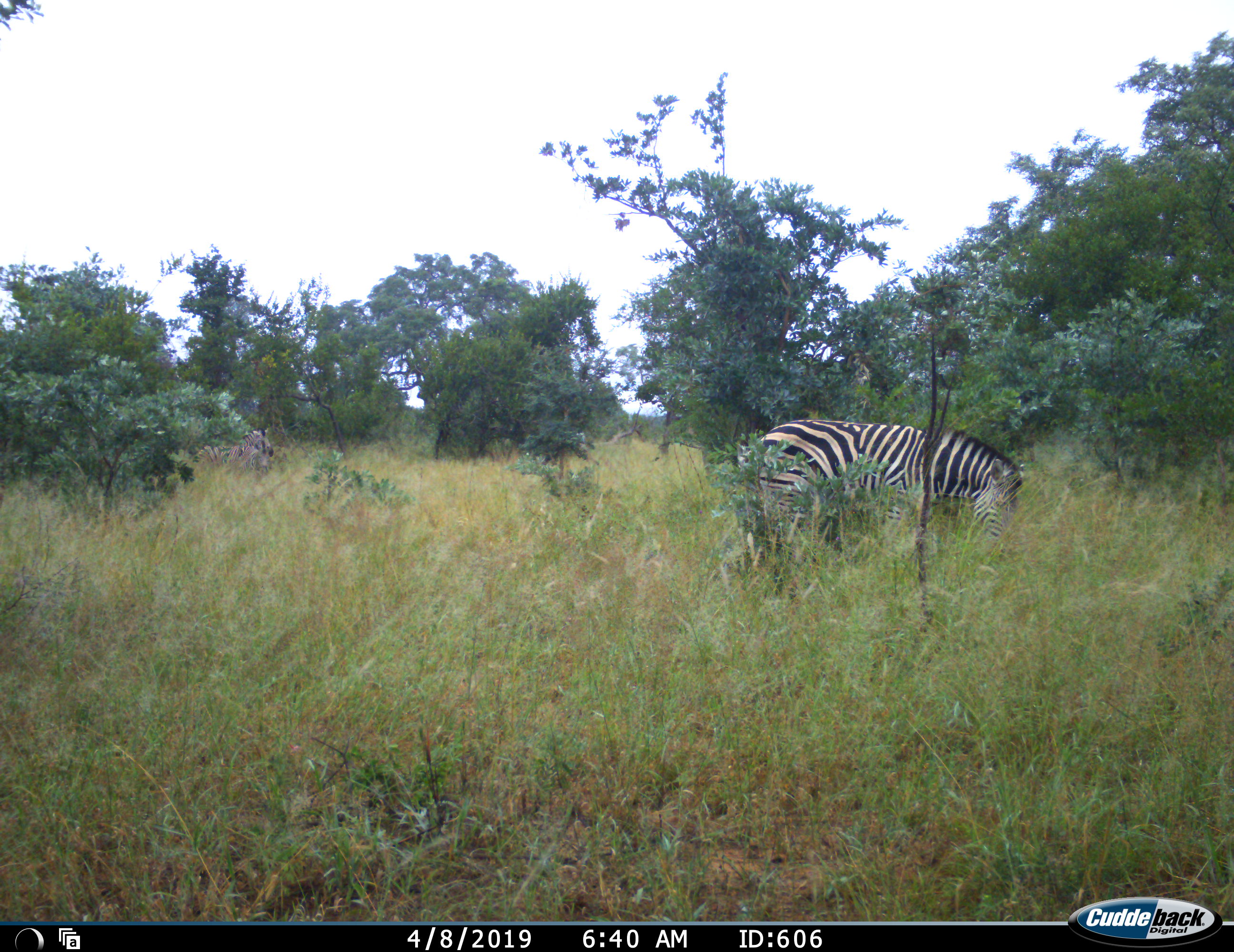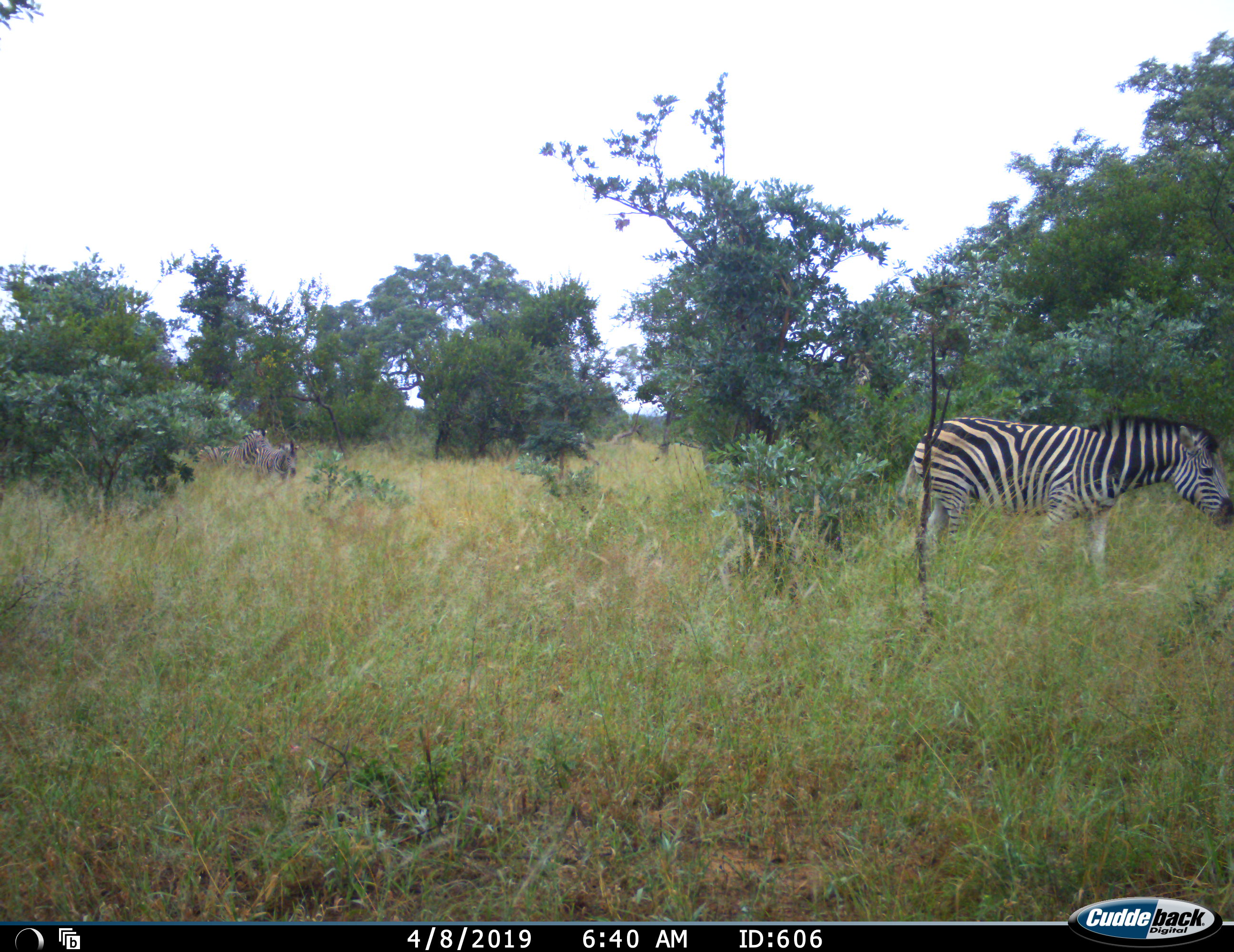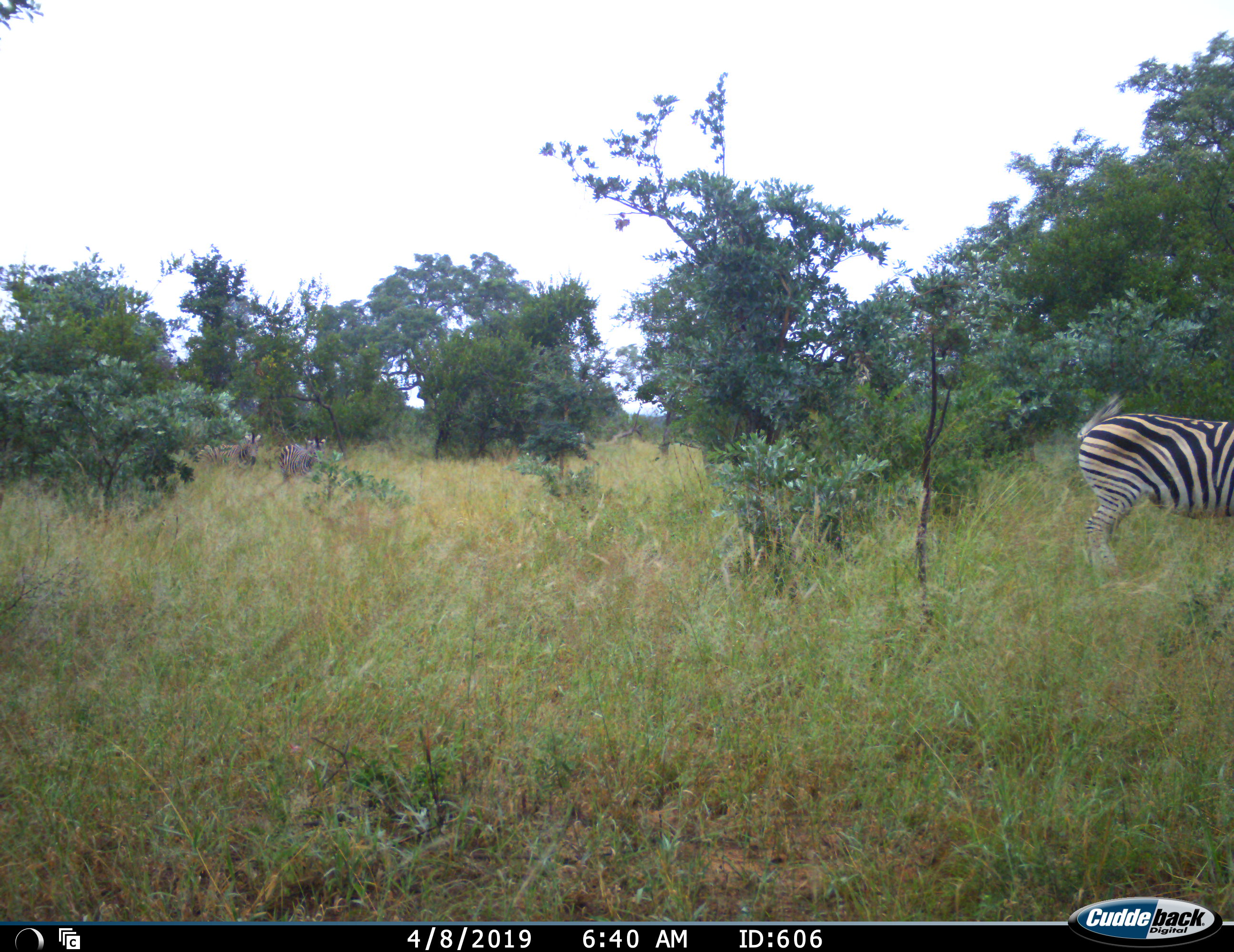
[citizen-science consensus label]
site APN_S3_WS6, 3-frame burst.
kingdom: Animalia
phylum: Chordata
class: Mammalia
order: Perissodactyla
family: Equidae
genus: Equus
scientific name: Equus quagga burchellii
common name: burchell's zebra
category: zebraburchells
Zebraburchells (burchell's zebra) (Equus quagga burchellii), count 3. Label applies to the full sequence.